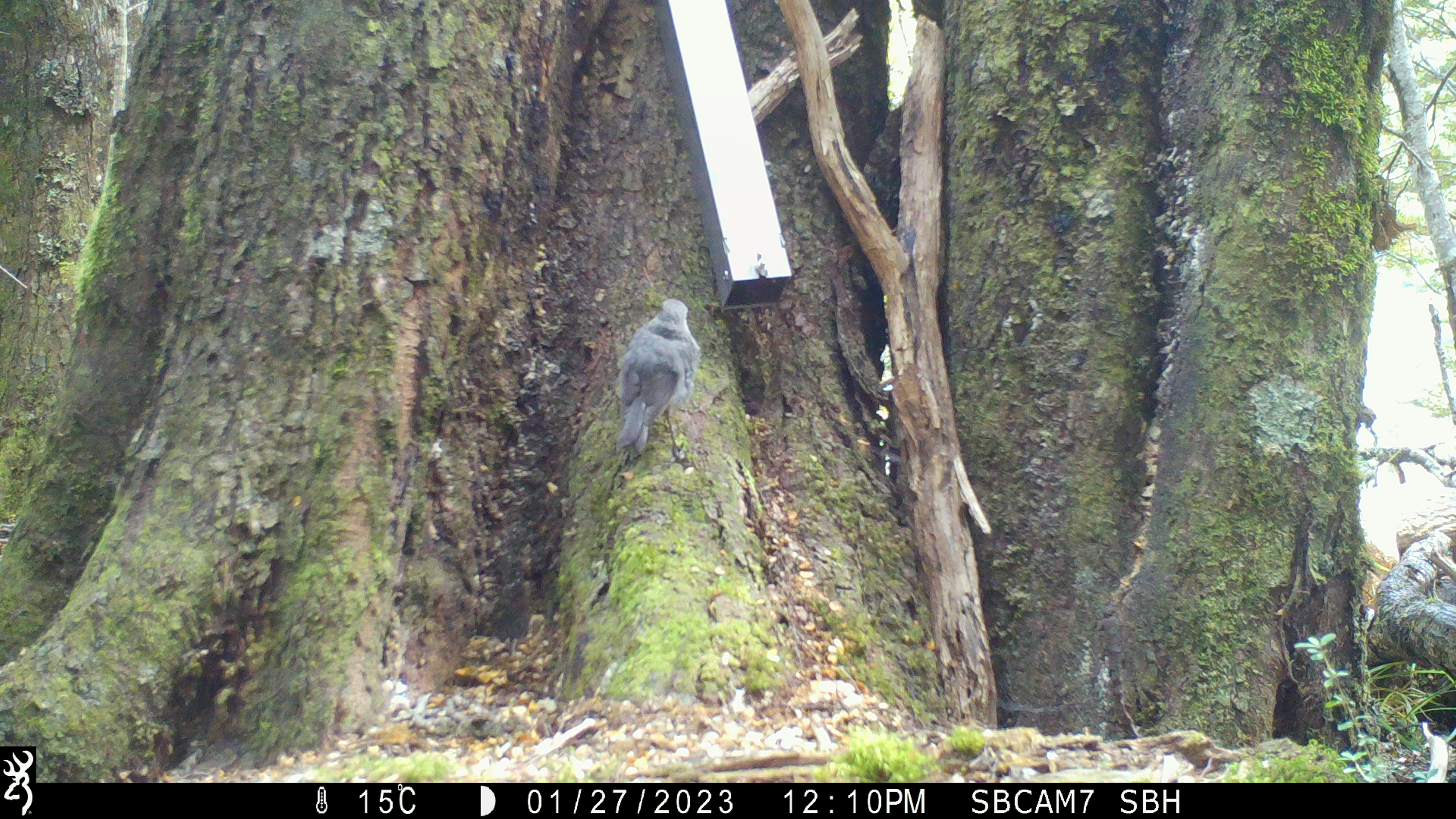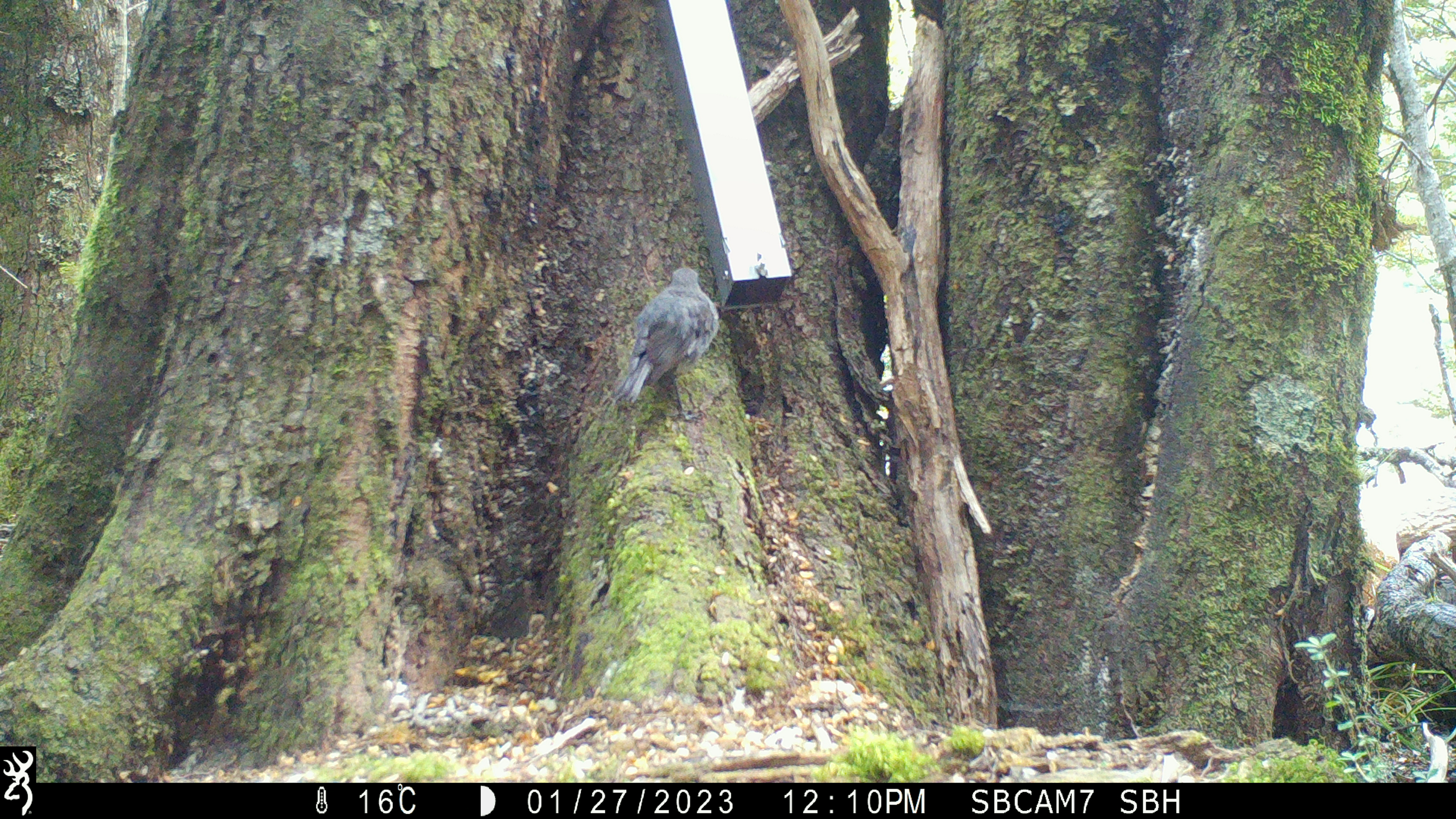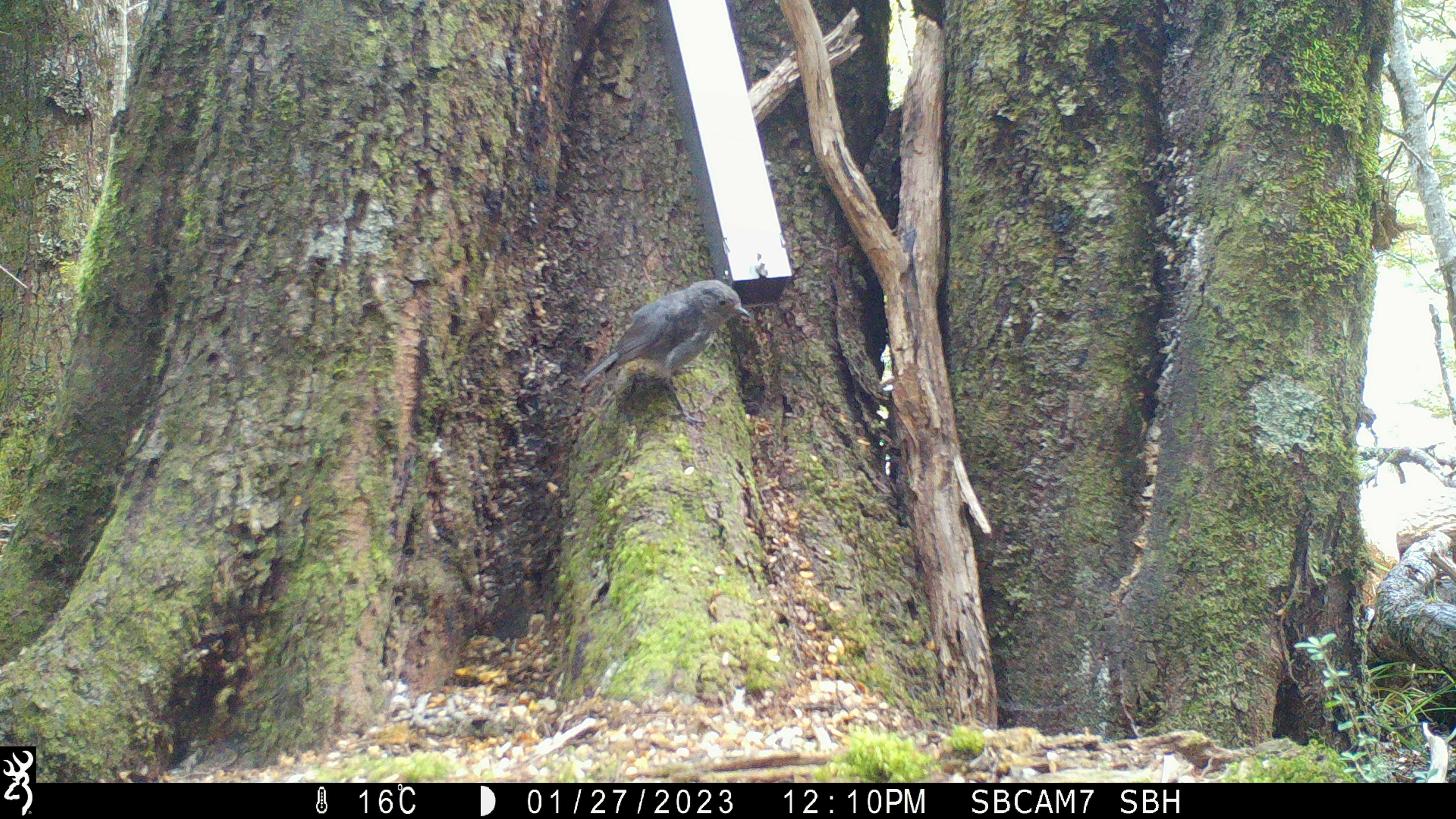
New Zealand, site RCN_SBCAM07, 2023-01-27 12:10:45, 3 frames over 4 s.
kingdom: Animalia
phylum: Chordata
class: Aves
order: Passeriformes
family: Petroicidae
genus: Petroica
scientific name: Petroica australis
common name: new zealand robin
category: robin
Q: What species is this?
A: Robin (new zealand robin) (Petroica australis).